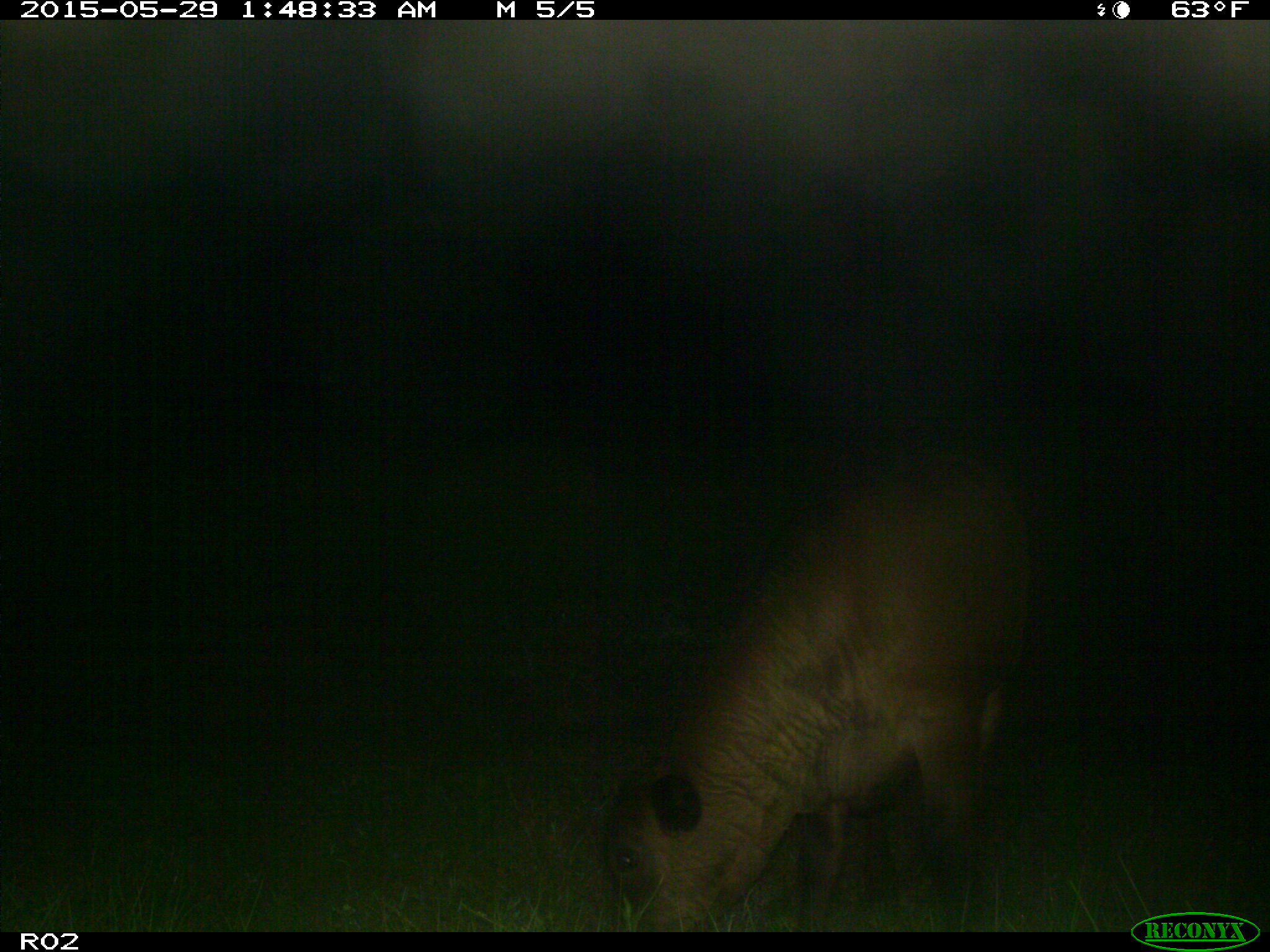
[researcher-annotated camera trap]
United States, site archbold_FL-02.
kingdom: Animalia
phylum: Chordata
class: Mammalia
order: Artiodactyla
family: Bovidae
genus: Bos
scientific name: Bos taurus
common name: domestic cow